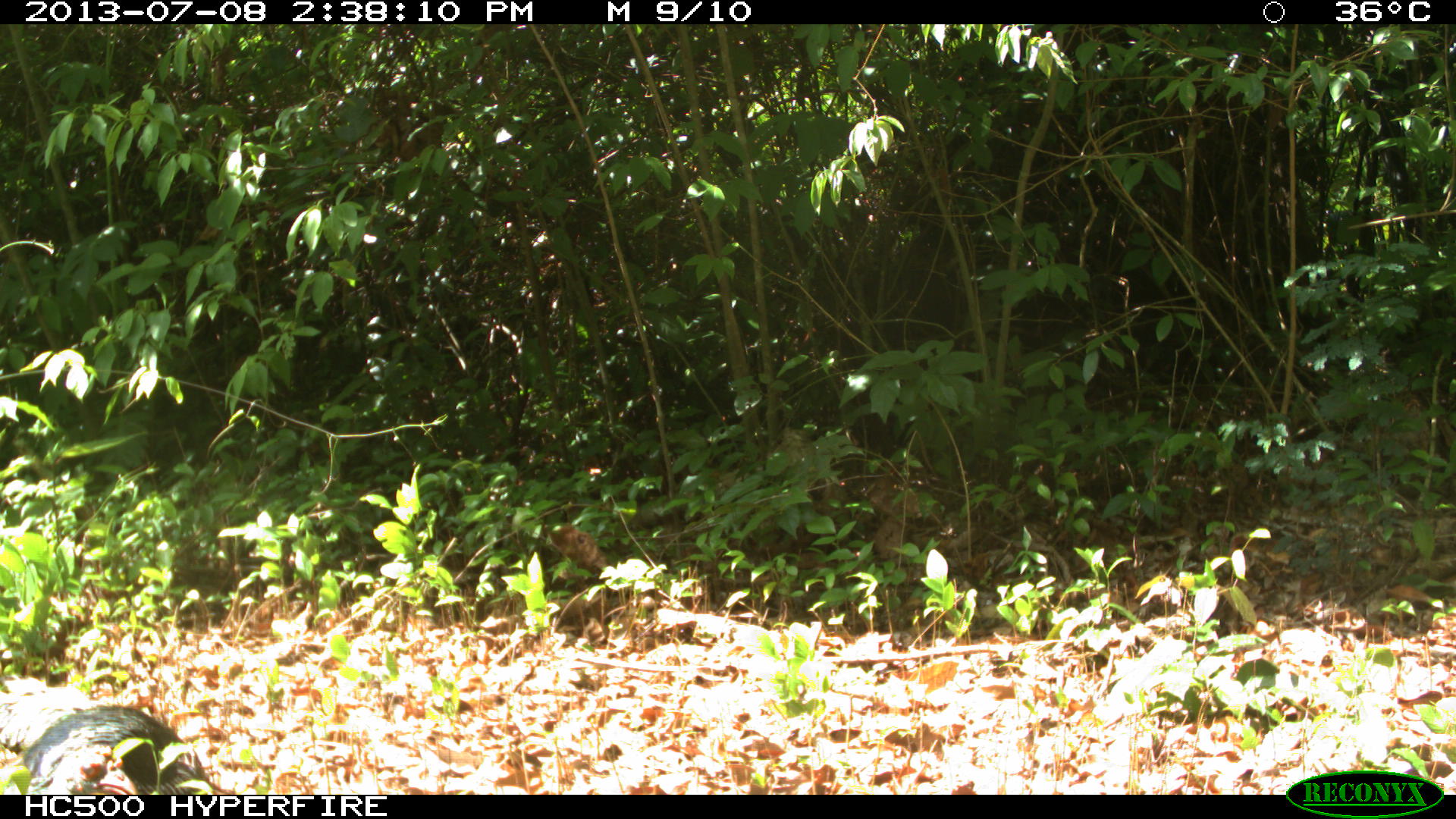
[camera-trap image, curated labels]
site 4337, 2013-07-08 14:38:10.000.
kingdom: Animalia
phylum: Chordata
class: Aves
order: Galliformes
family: Phasianidae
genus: Meleagris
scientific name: Meleagris ocellata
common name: ocellated turkey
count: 1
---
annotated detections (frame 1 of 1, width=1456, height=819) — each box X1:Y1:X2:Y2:
meleagris ocellata: 0:676:218:794